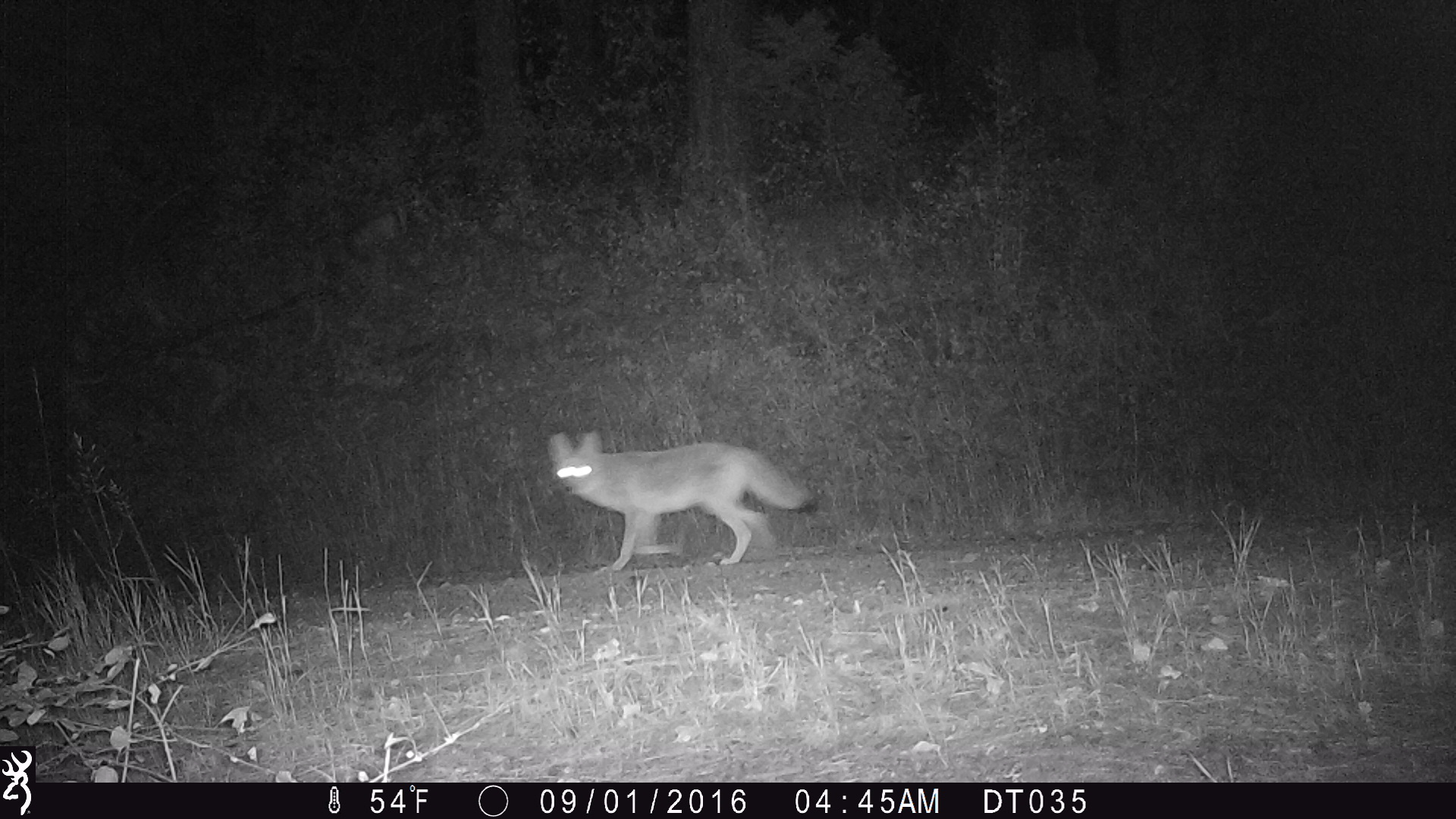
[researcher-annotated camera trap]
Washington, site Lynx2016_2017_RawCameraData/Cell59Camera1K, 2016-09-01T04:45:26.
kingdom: Animalia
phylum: Chordata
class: Mammalia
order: Carnivora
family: Canidae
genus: Canis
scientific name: Canis latrans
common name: coyote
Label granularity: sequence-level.